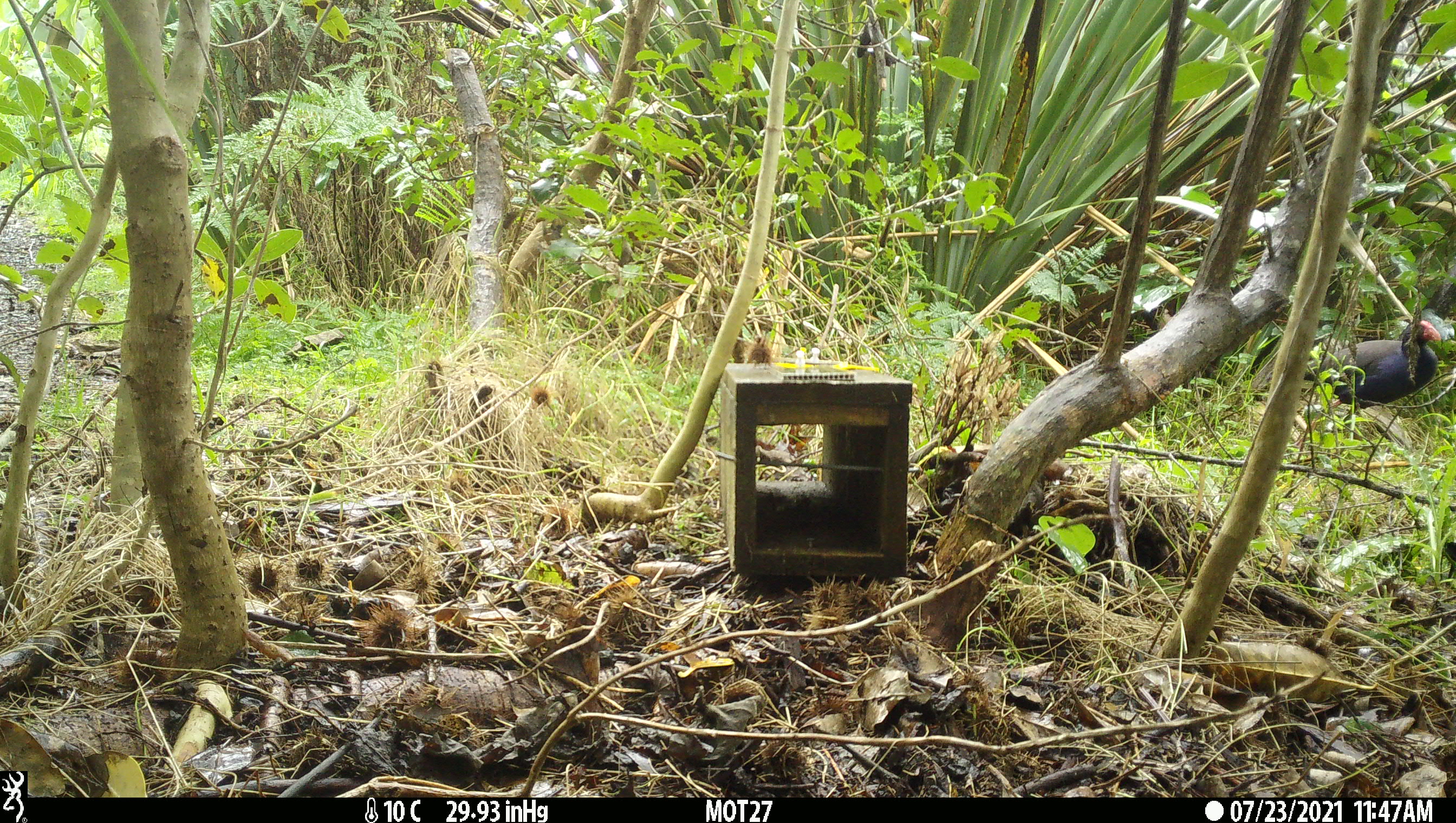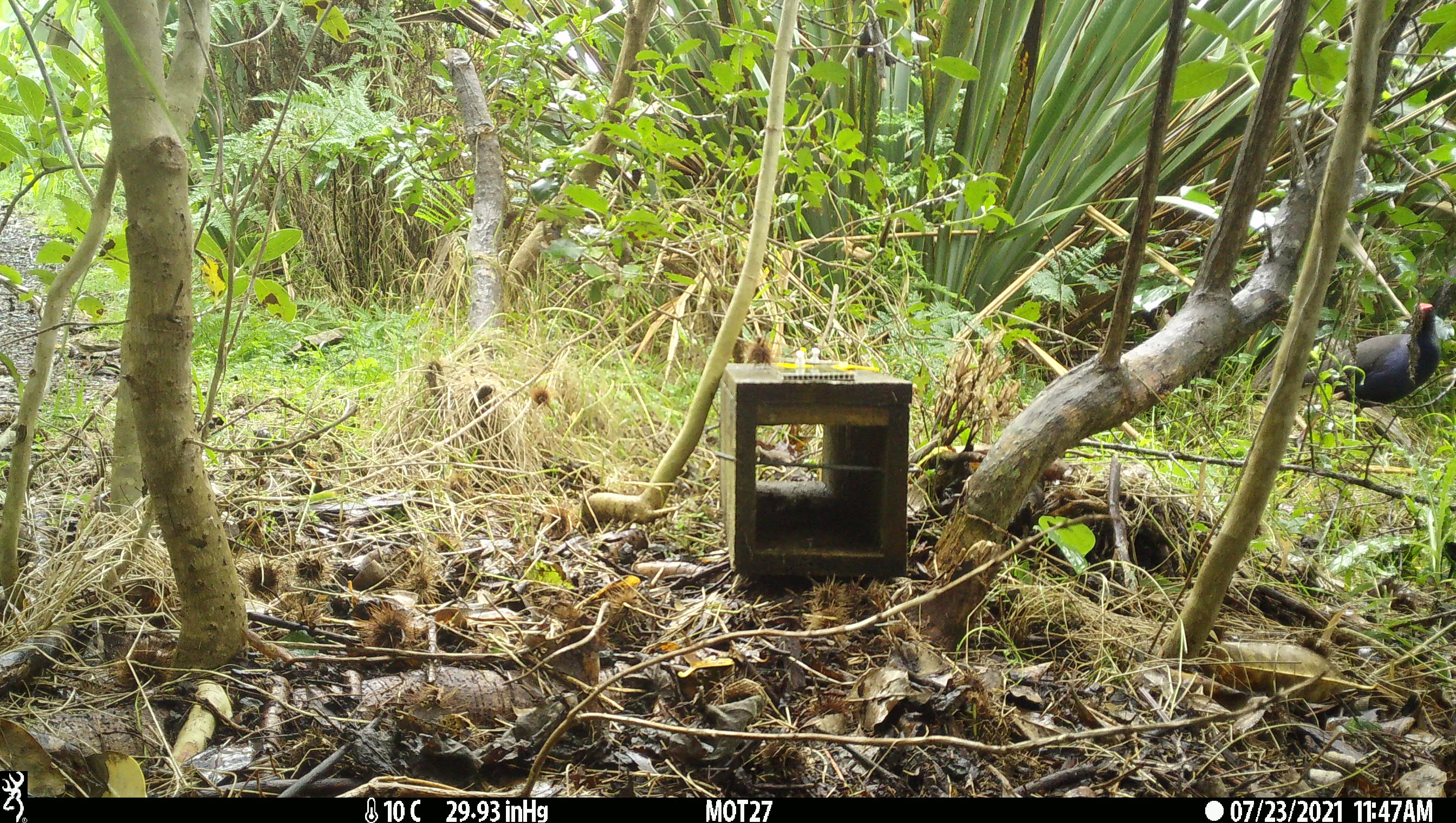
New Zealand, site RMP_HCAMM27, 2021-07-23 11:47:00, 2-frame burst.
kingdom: Animalia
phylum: Chordata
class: Aves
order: Gruiformes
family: Rallidae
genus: Porphyrio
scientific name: Porphyrio melanotus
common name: australasian swamphen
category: pukeko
Pukeko (australasian swamphen) (Porphyrio melanotus).